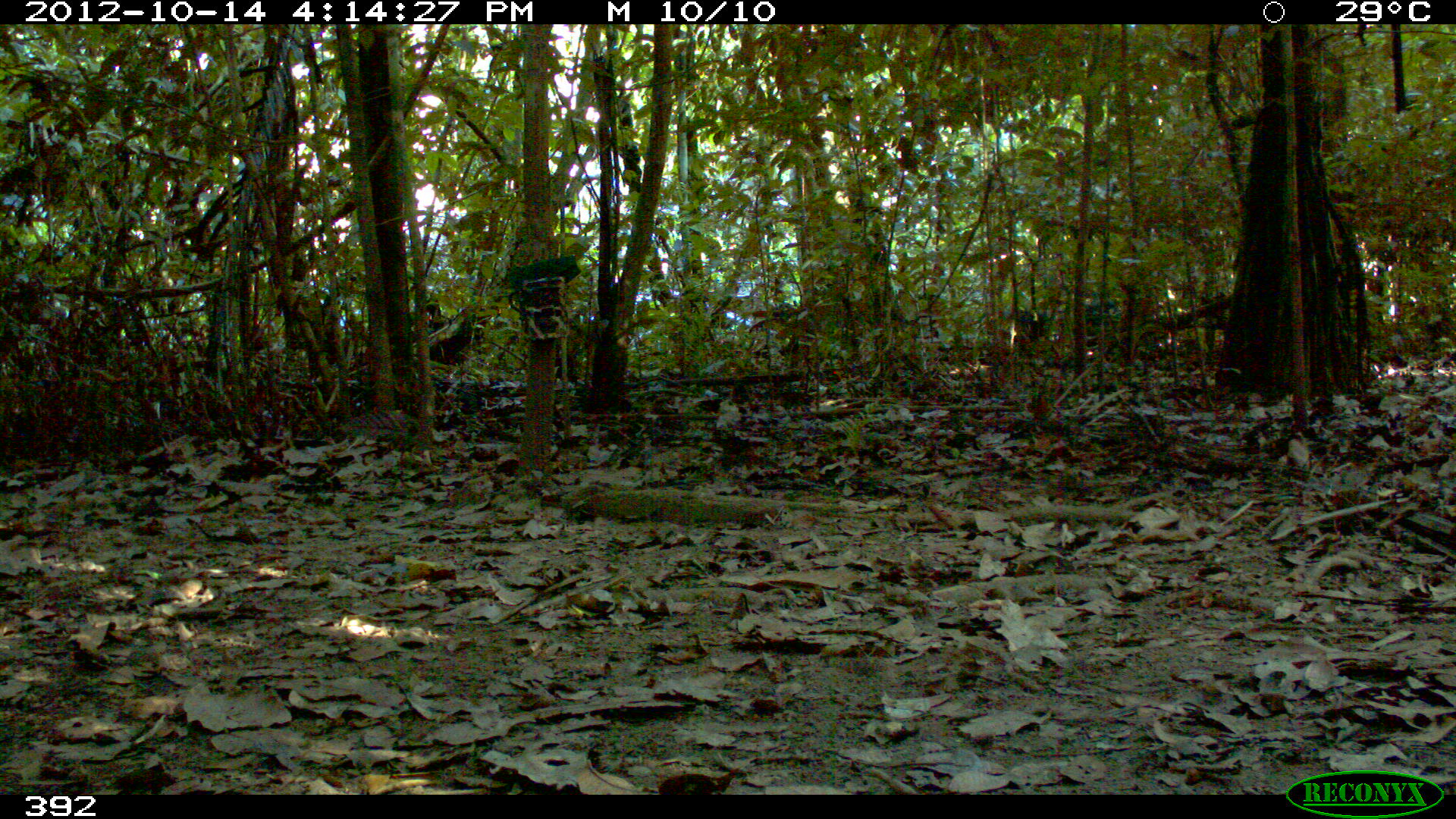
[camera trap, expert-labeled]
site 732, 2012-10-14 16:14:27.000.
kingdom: Animalia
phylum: Chordata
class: Mammalia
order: Artiodactyla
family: Tayassuidae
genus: Tayassu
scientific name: Tayassu pecari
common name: white-lipped peccary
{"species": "Tayassu pecari (white-lipped peccary)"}